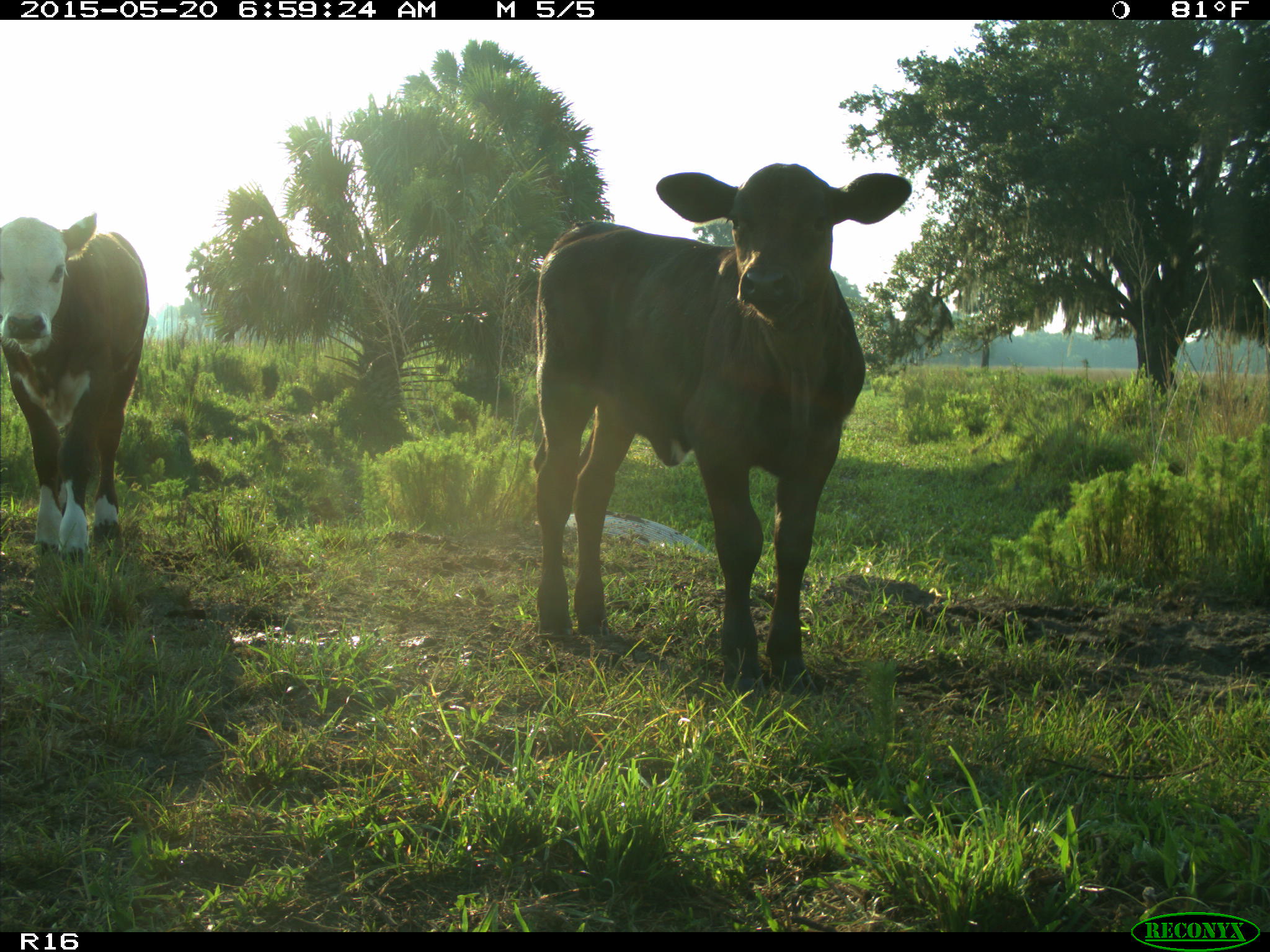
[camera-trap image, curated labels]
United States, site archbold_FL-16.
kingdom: Animalia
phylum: Chordata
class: Mammalia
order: Artiodactyla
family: Bovidae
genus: Bos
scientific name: Bos taurus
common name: domestic cow